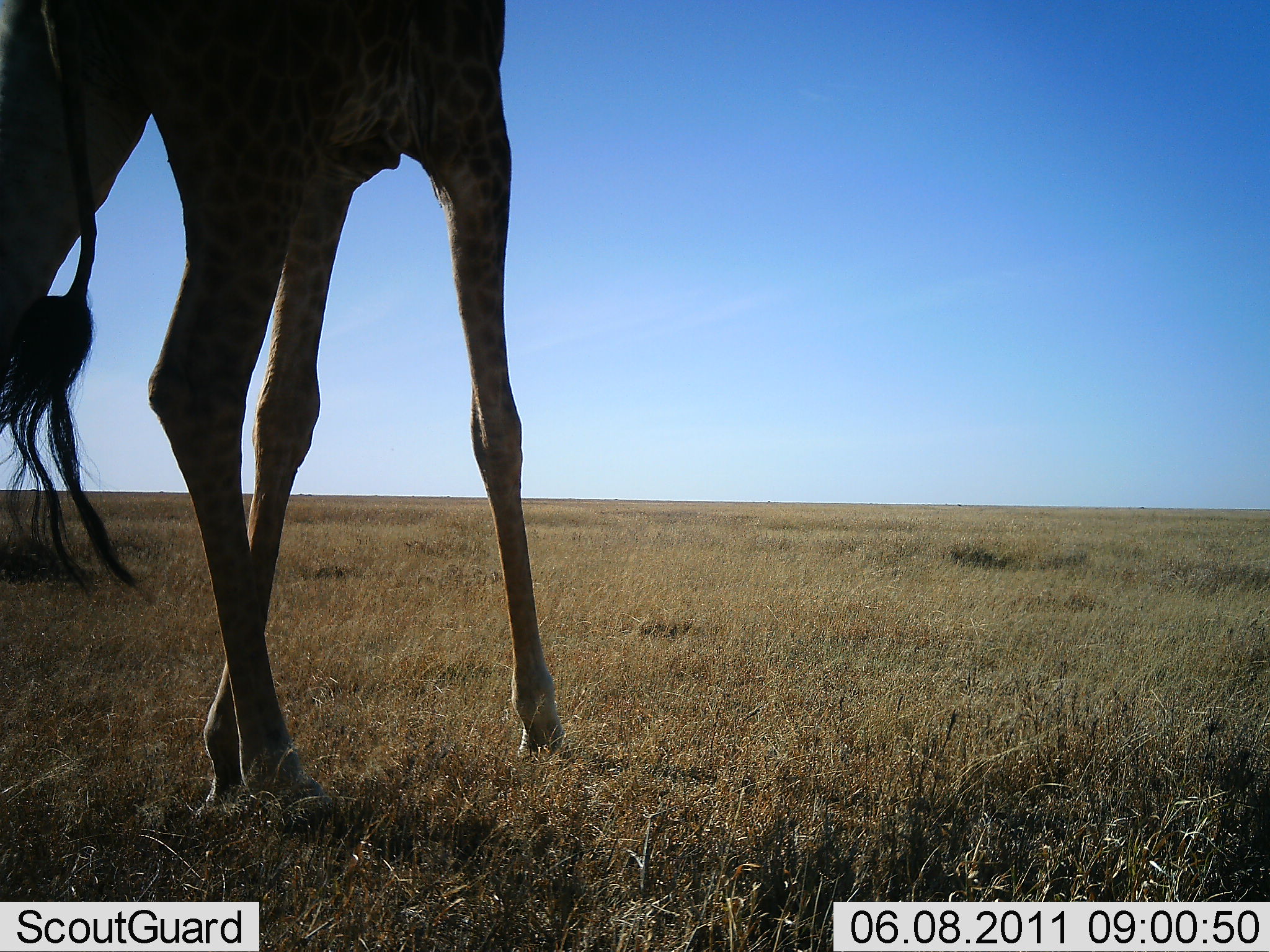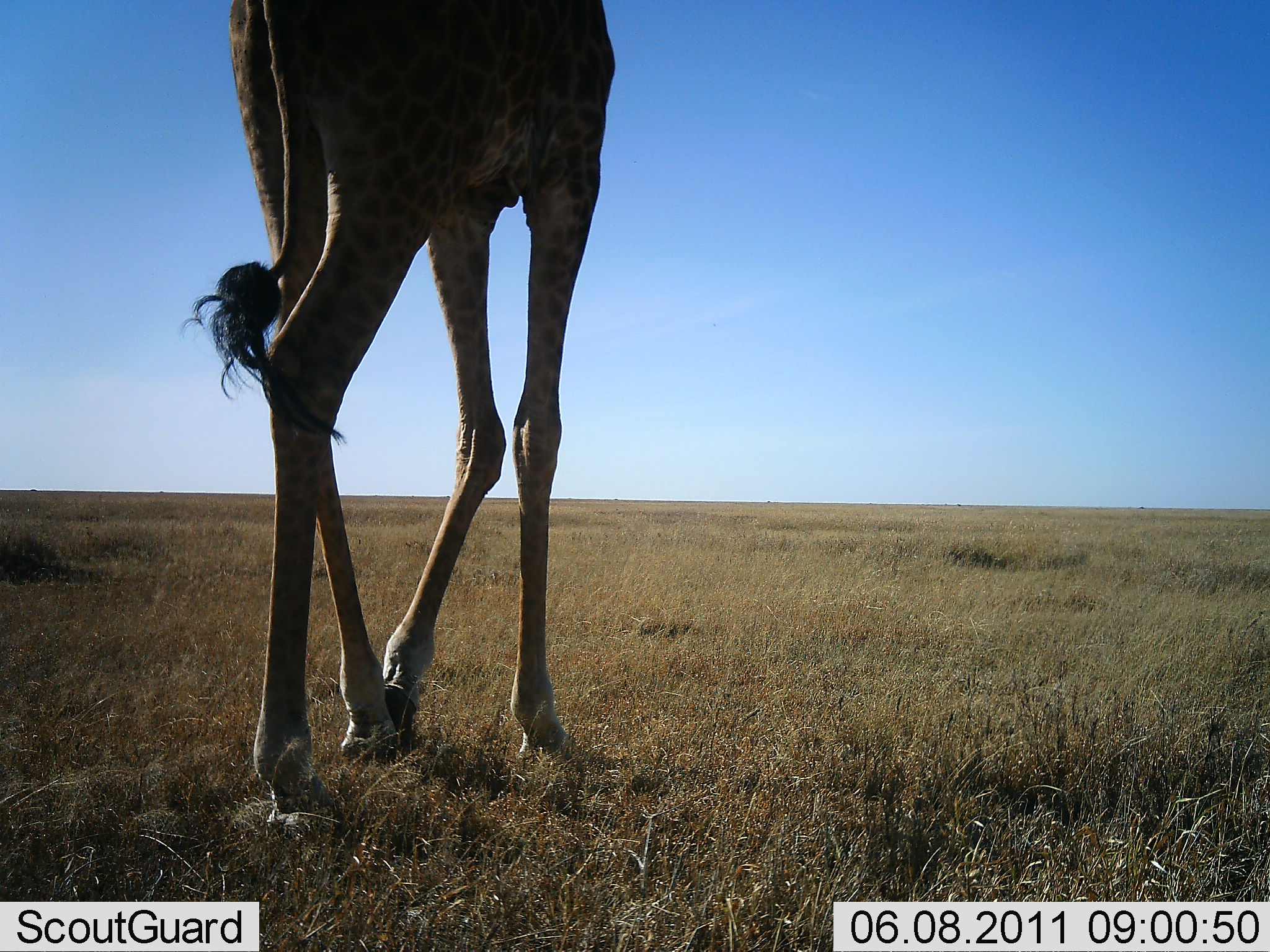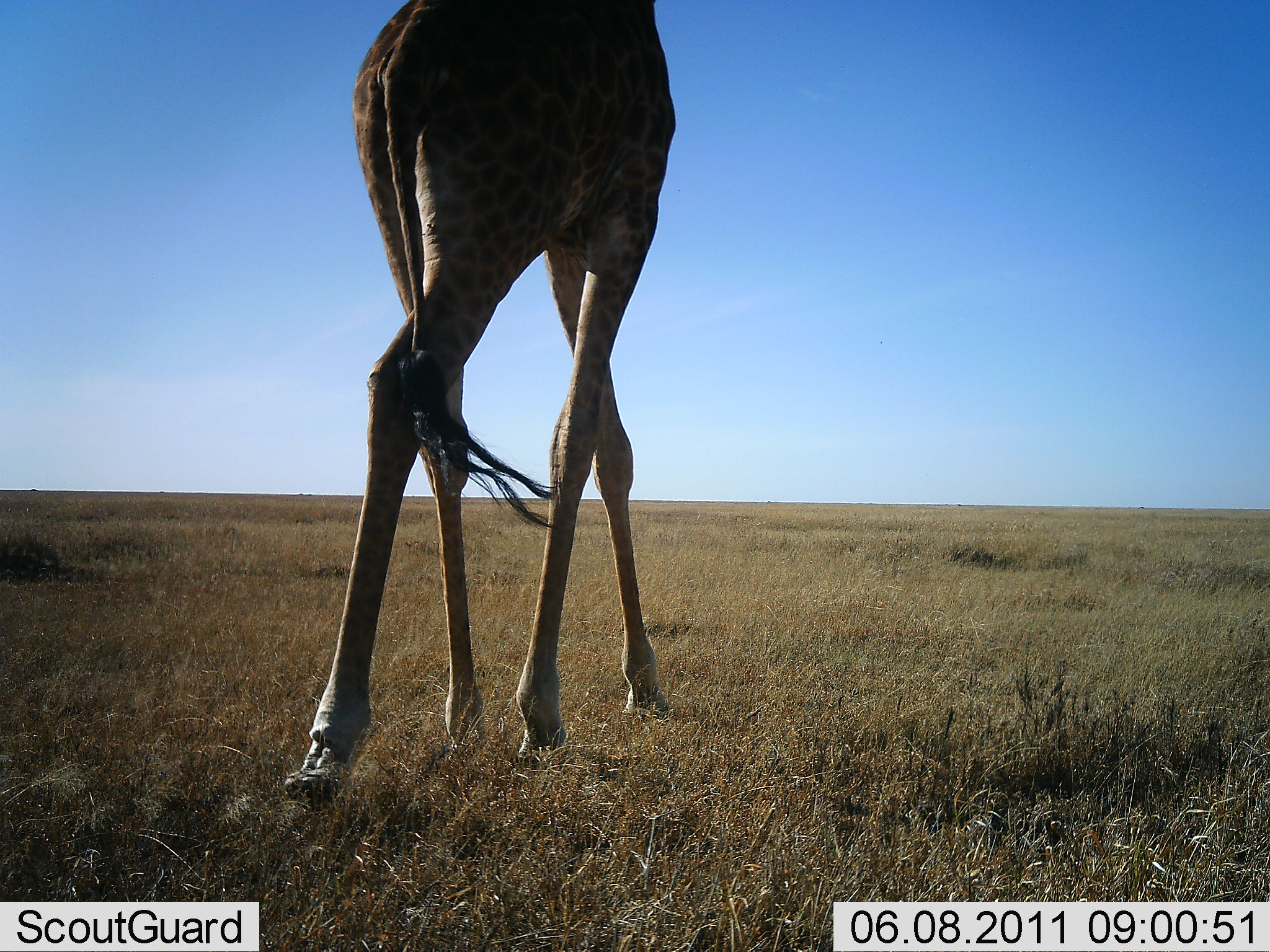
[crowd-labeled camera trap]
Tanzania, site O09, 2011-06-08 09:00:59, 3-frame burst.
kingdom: Animalia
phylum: Chordata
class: Mammalia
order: Artiodactyla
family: Giraffidae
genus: Giraffa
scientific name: Giraffa camelopardalis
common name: giraffe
Giraffe (Giraffa camelopardalis), count 1. Behavior (volunteer vote fractions): standing 17%, resting 0%, moving 92%, interacting 0%. Young present (vote fraction): 0%. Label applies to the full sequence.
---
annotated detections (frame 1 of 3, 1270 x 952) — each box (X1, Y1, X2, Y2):
animal: (0, 0, 577, 831)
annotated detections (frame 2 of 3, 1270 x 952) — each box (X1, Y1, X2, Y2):
animal: (180, 0, 617, 813)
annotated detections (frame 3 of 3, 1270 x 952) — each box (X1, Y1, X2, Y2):
animal: (283, 0, 676, 810)